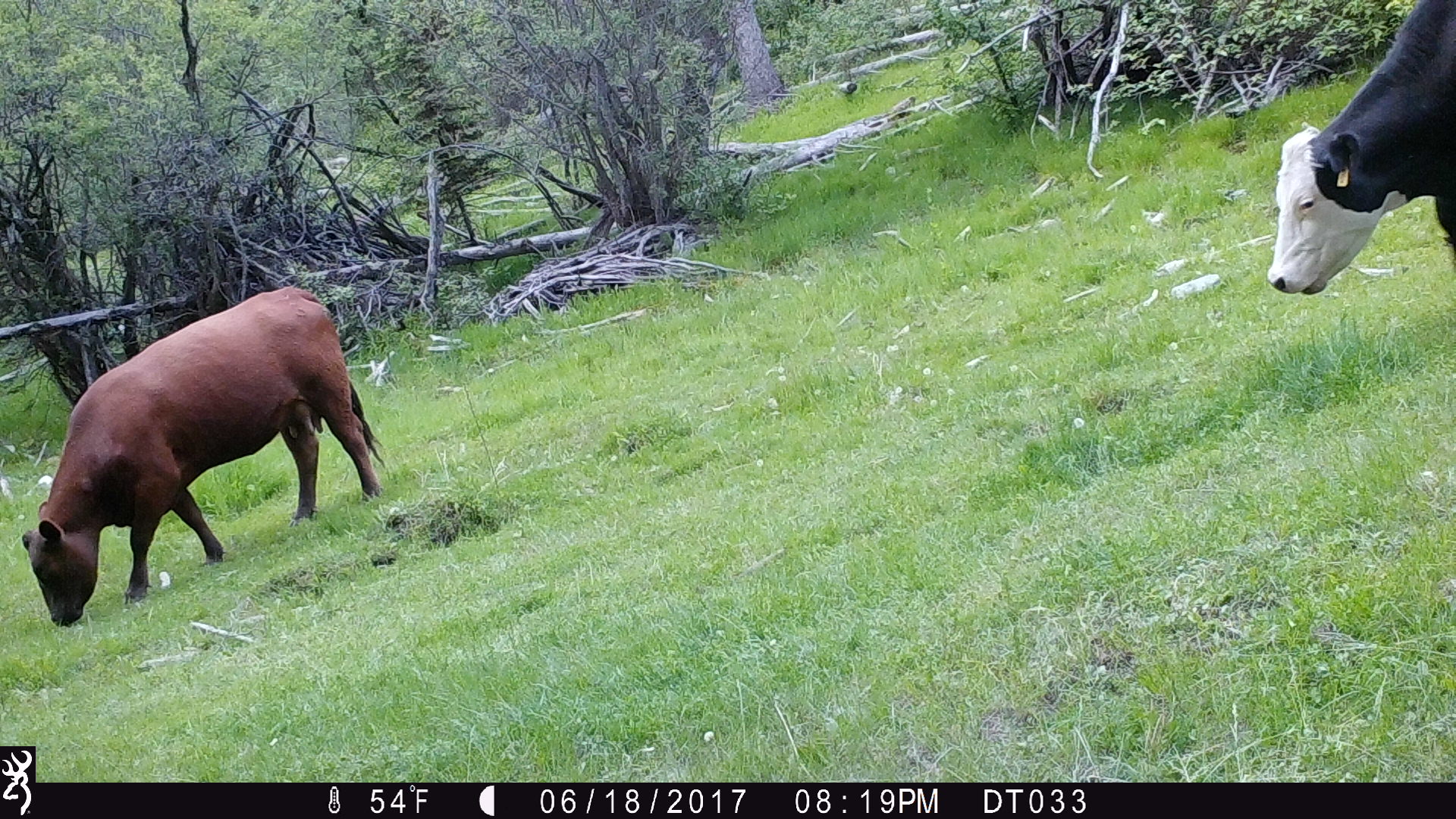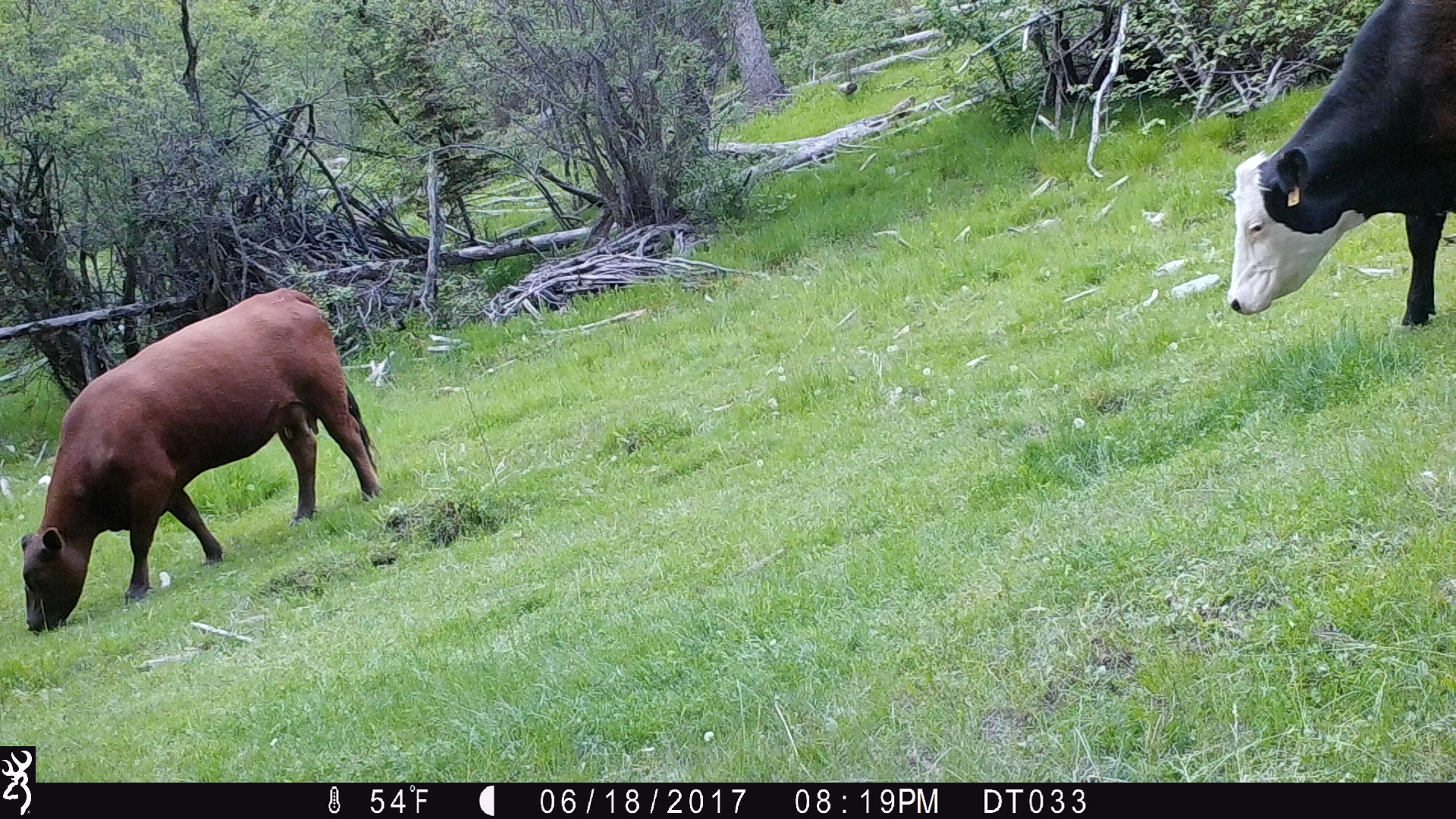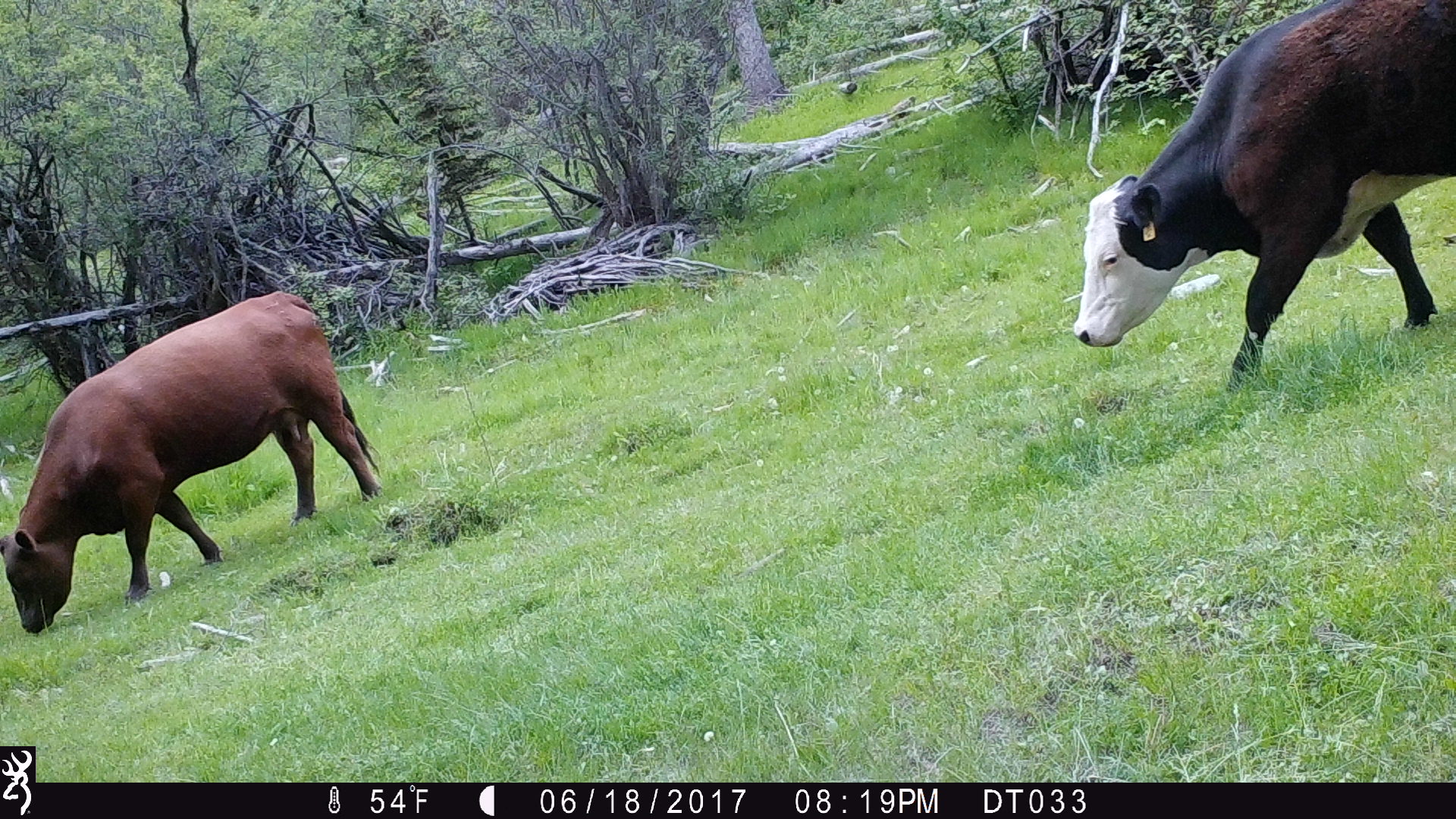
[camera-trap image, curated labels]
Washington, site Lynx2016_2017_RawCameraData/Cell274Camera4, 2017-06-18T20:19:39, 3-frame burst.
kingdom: Animalia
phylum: Chordata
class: Mammalia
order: Artiodactyla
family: Bovidae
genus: Bos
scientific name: Bos taurus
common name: domestic cattle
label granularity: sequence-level